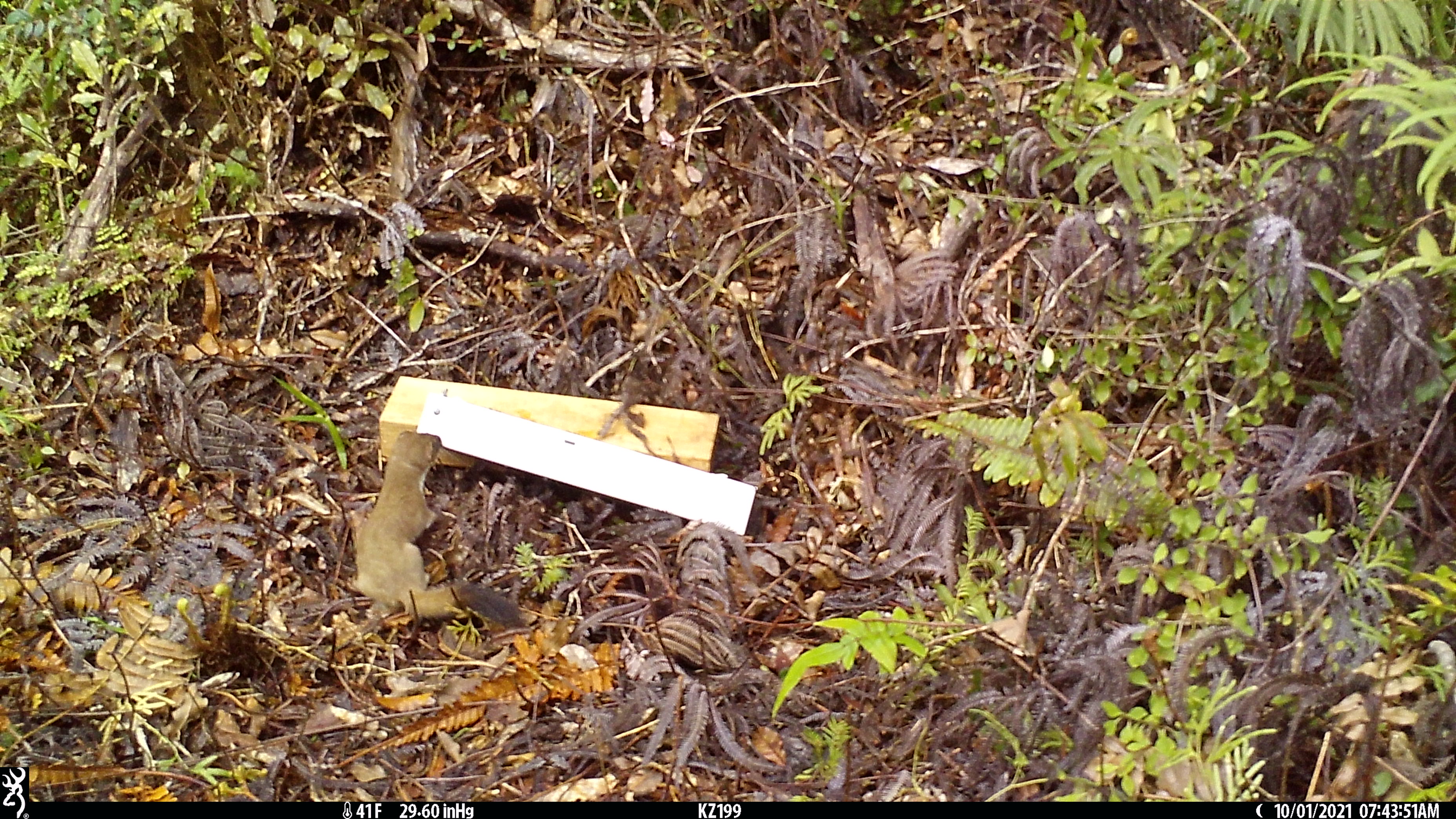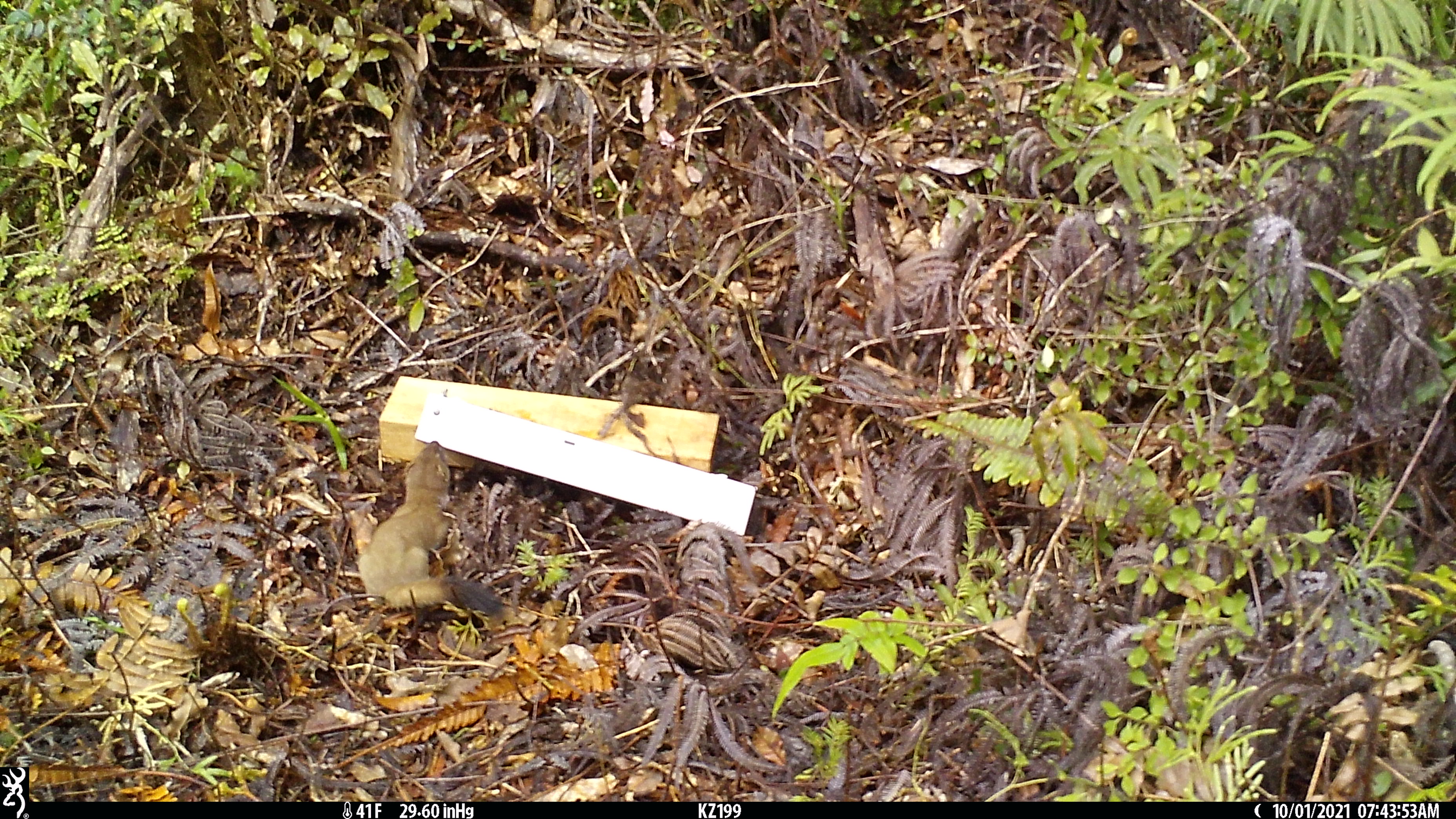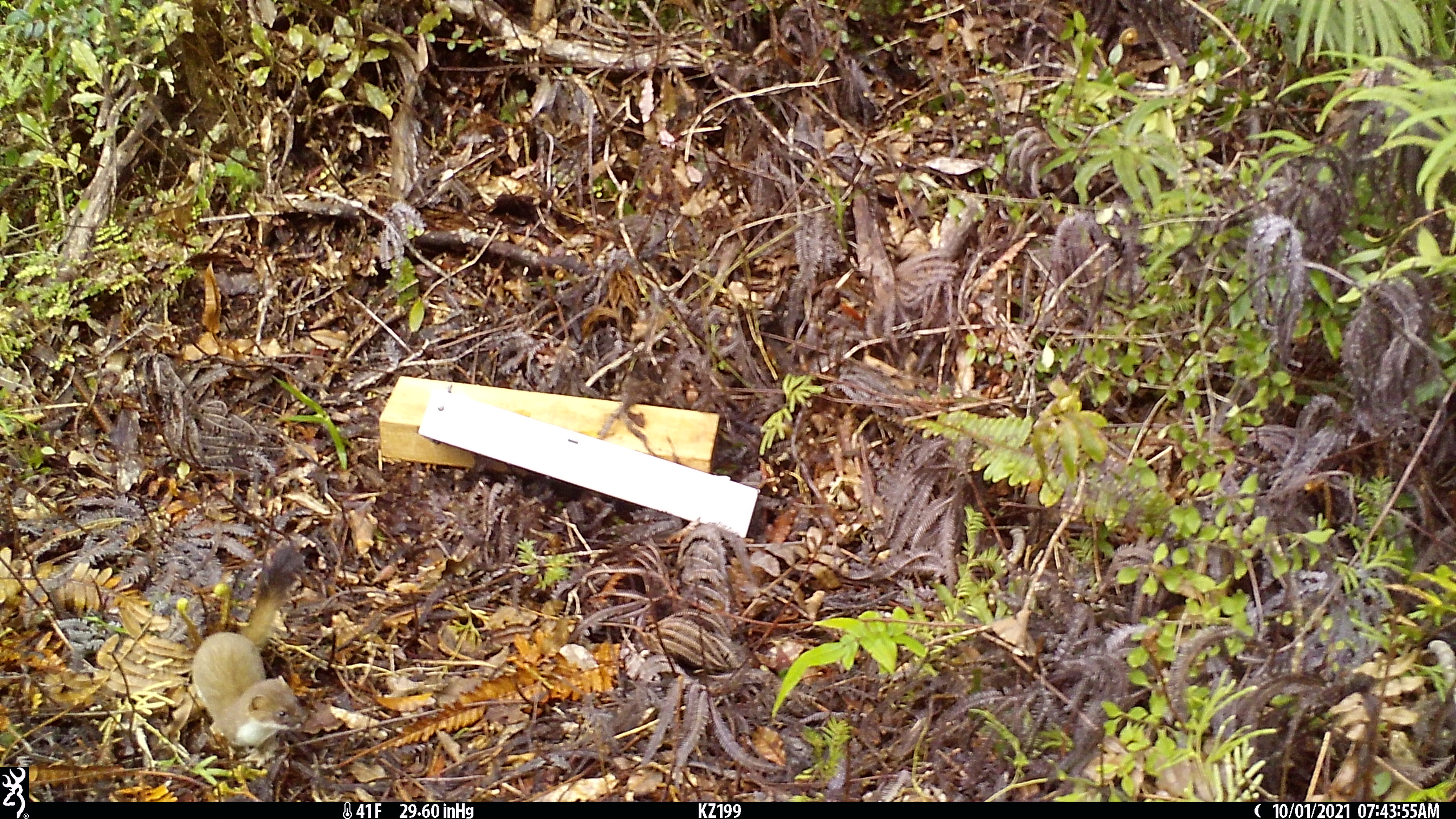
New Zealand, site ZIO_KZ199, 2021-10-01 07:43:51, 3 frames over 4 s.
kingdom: Animalia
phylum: Chordata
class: Mammalia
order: Carnivora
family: Mustelidae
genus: Mustela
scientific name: Mustela erminea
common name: stoat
Stoat (Mustela erminea).